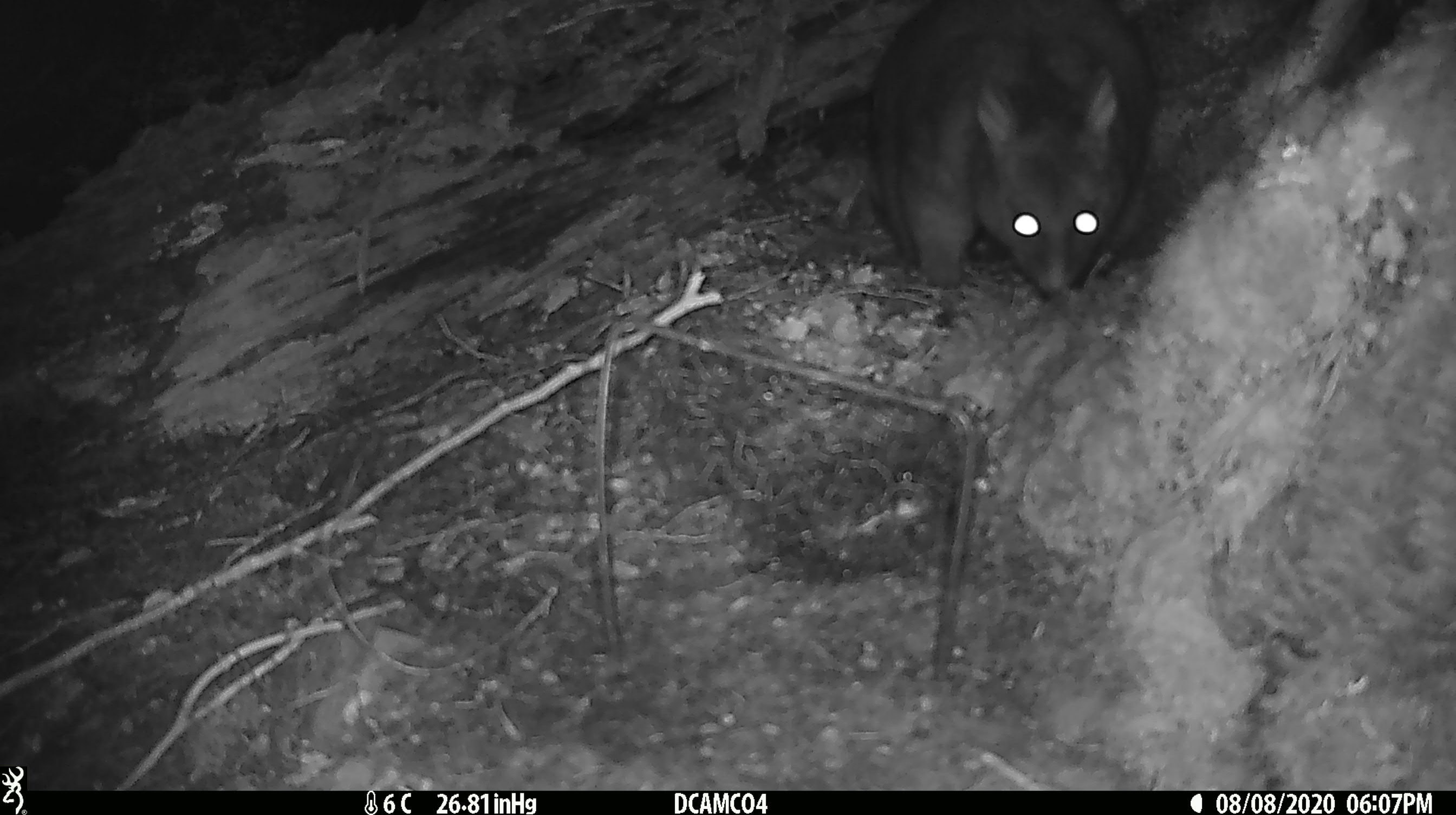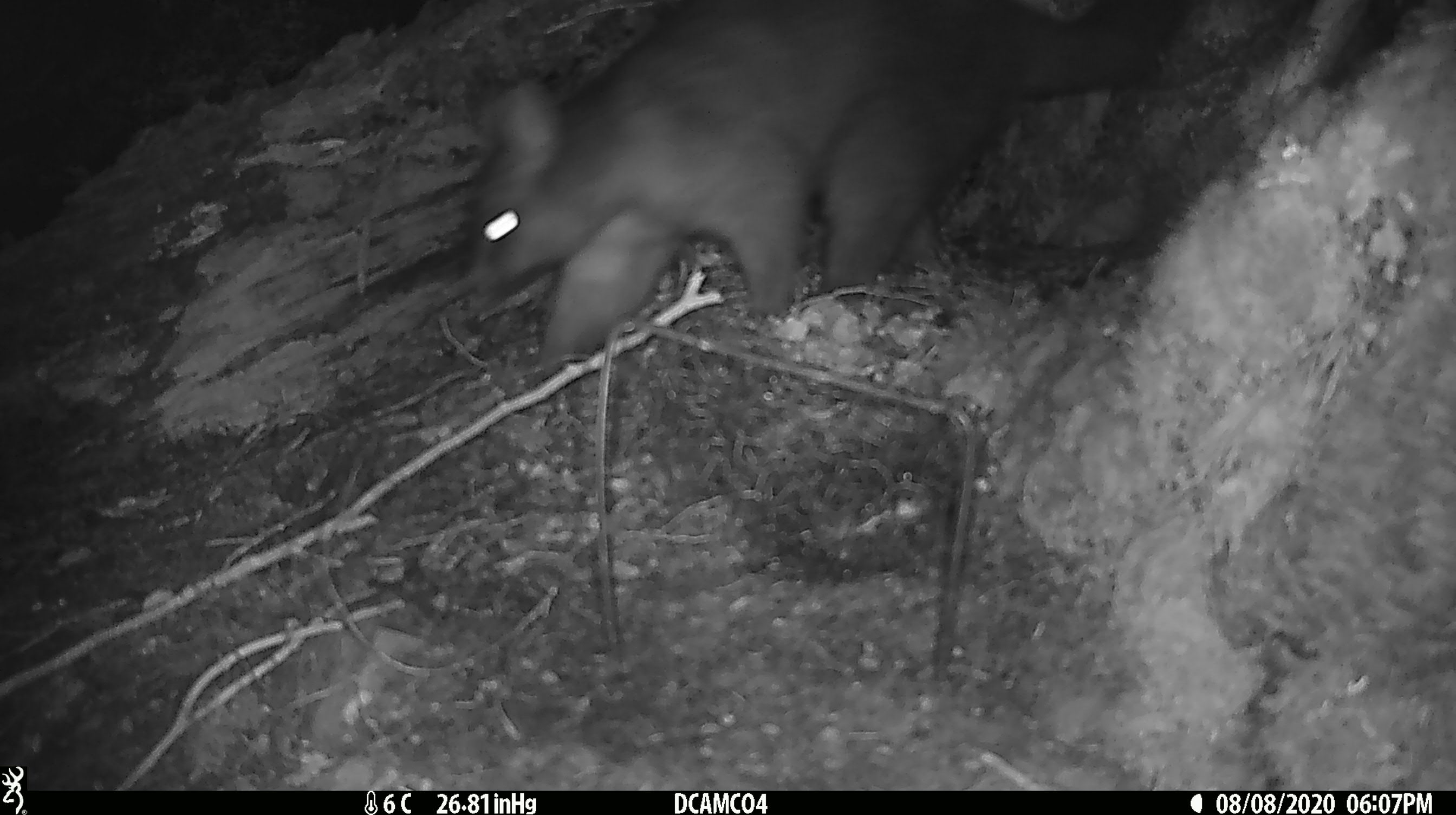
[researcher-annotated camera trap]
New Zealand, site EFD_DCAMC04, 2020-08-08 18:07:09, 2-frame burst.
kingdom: Animalia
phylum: Chordata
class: Mammalia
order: Diprotodontia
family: Phalangeridae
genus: Trichosurus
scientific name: Trichosurus vulpecula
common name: common brushtail possum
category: possum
Possum (common brushtail possum) (Trichosurus vulpecula).